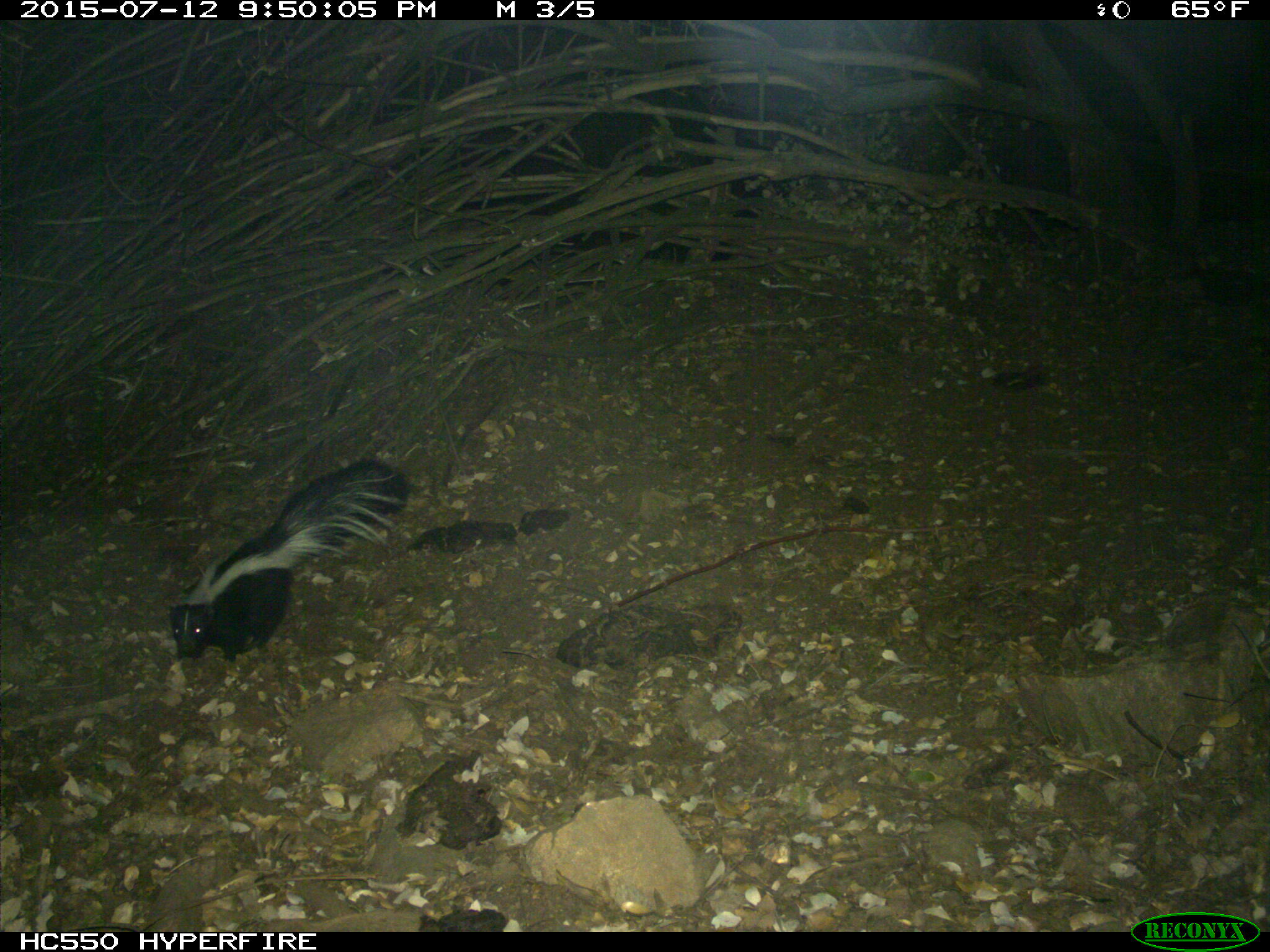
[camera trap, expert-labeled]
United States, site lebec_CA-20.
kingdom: Animalia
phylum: Chordata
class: Mammalia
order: Carnivora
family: Mephitidae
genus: Mephitis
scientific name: Mephitis mephitis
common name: striped skunk